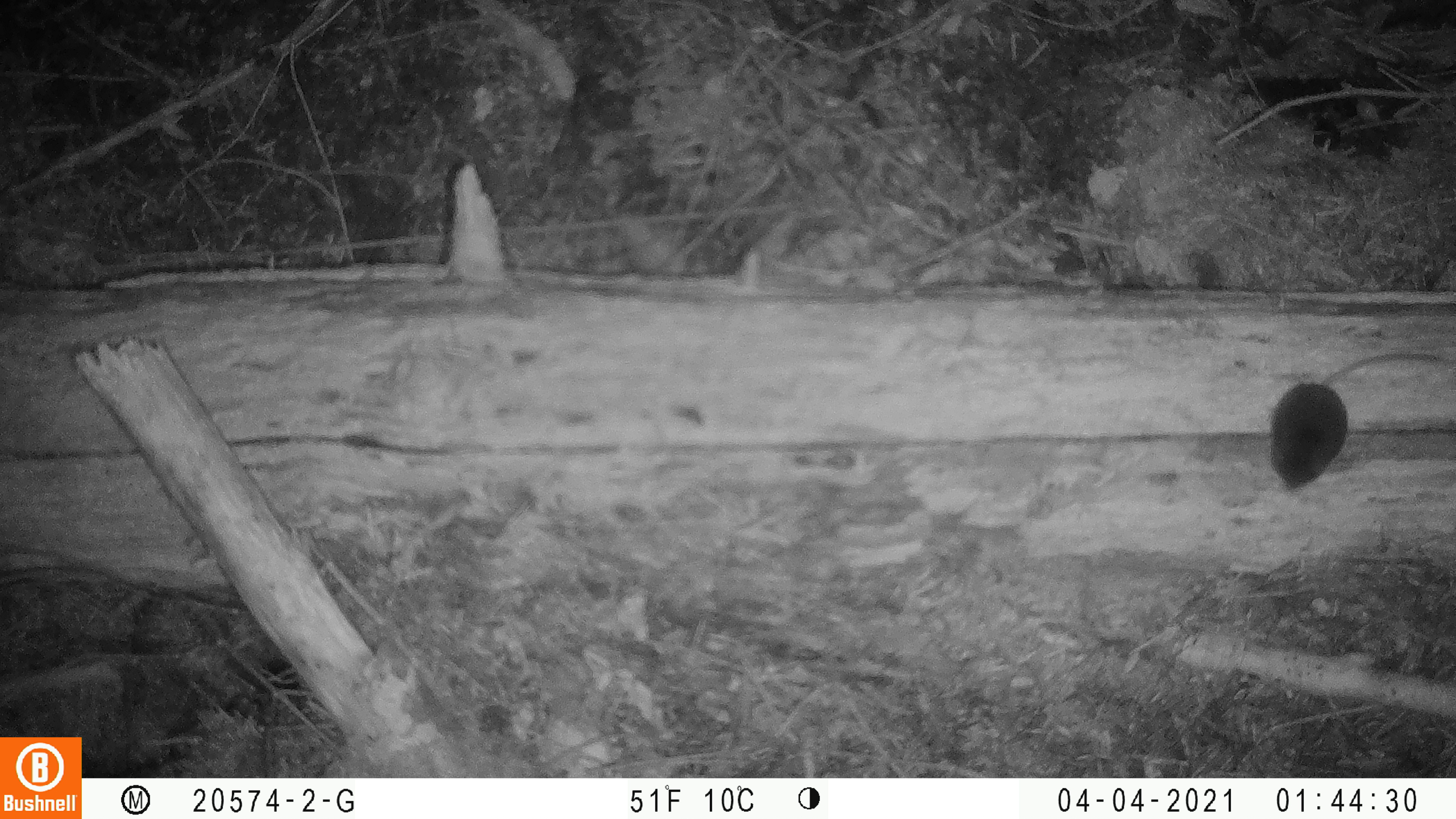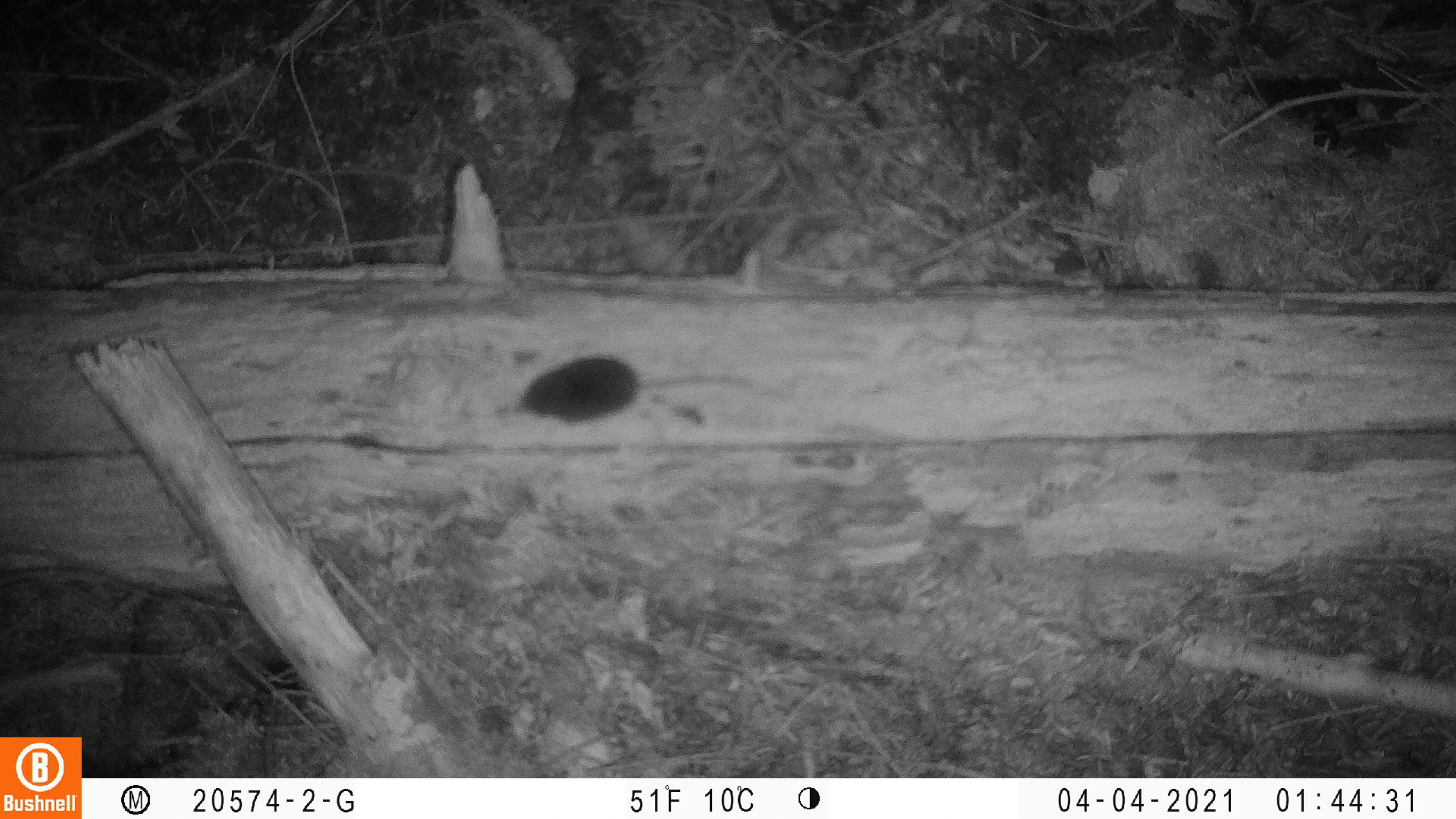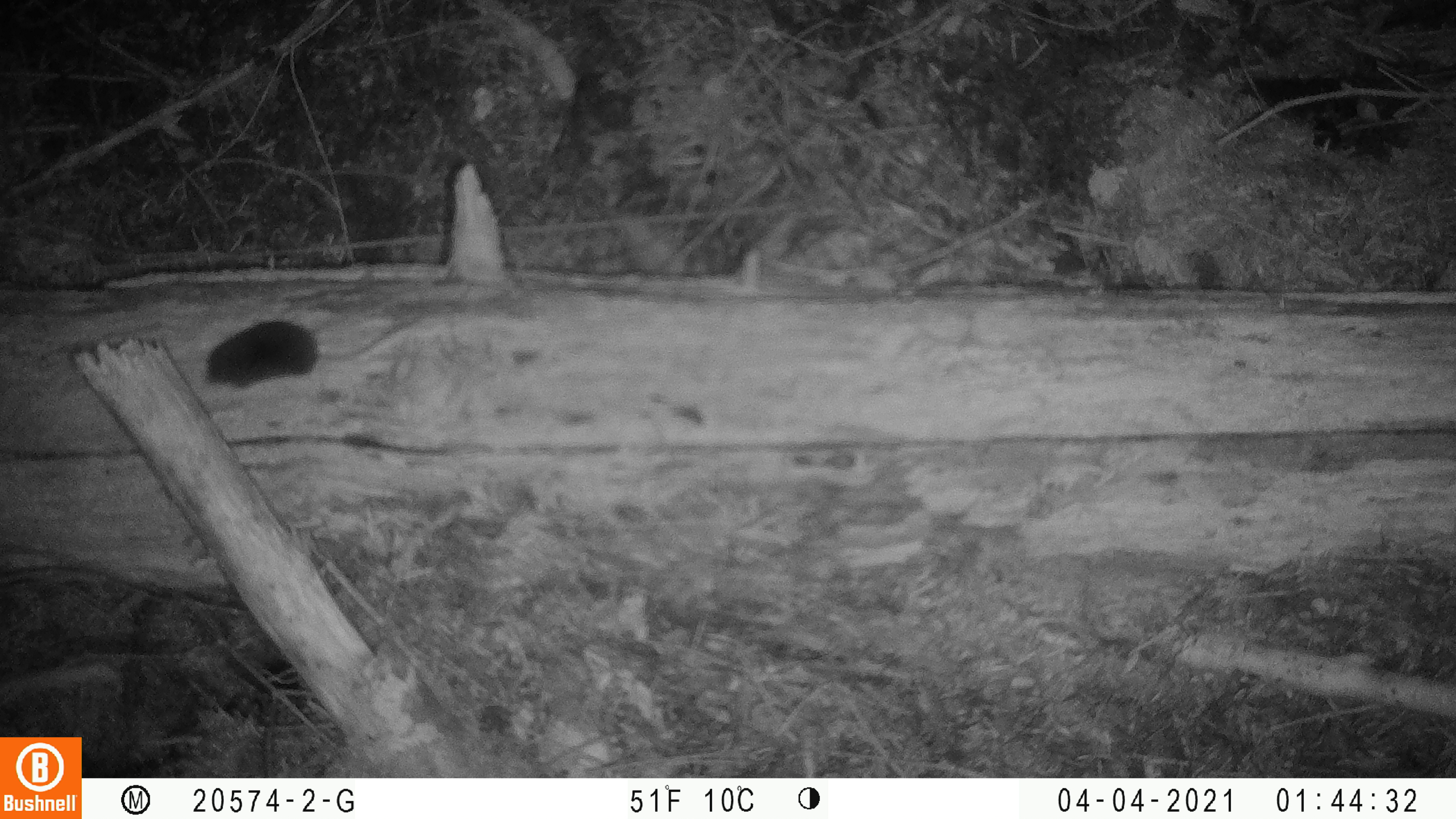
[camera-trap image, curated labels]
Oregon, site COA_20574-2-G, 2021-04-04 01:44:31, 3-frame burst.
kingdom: Animalia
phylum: Chordata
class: Mammalia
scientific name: Mammalia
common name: small mammal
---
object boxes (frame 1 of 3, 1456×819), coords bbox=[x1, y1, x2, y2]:
small mammal: bbox=[1265, 351, 1443, 495]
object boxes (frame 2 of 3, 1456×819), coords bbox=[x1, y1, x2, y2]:
small mammal: bbox=[510, 355, 753, 424]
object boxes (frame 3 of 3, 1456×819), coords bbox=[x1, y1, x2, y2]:
small mammal: bbox=[200, 287, 401, 392]